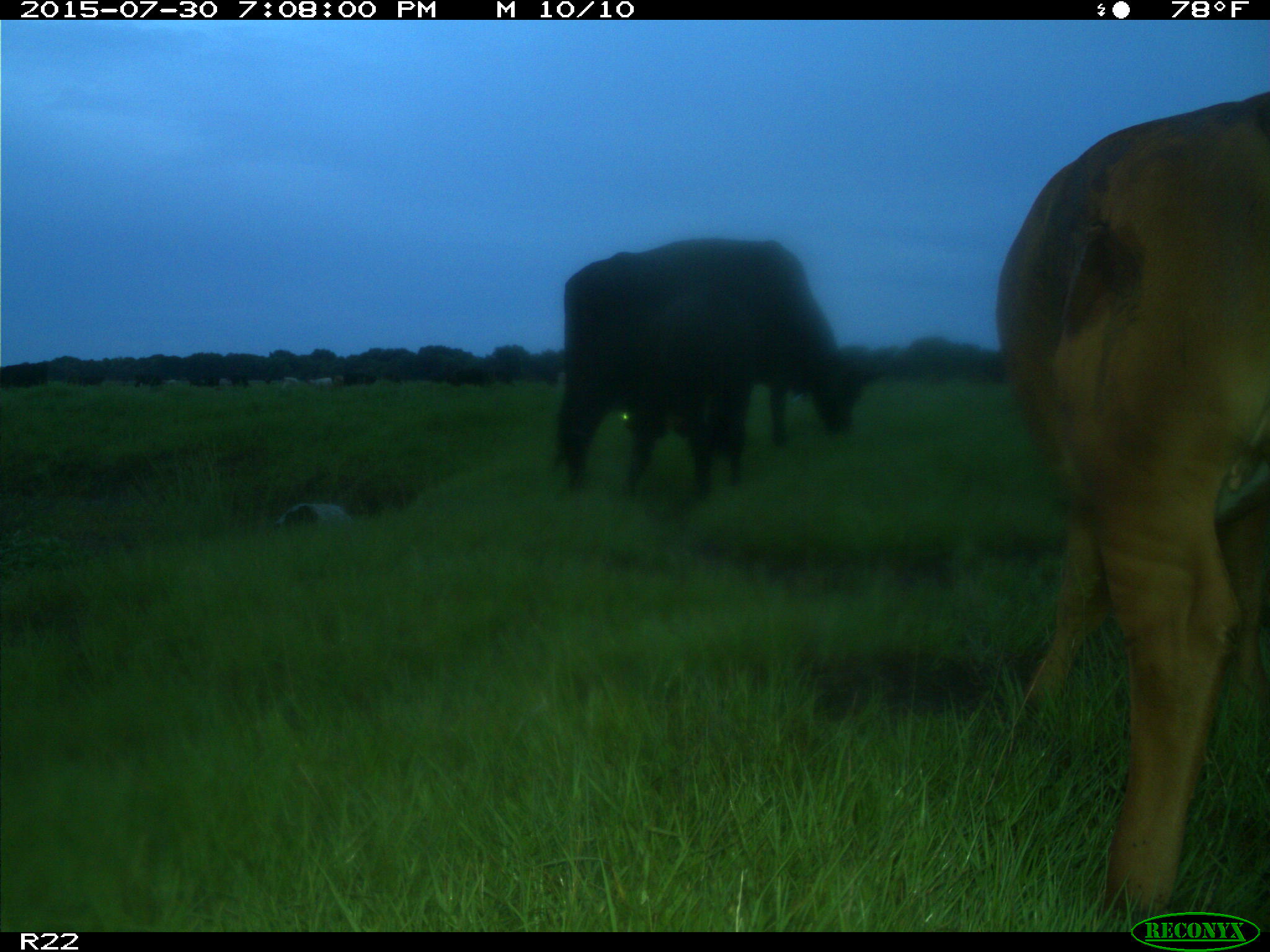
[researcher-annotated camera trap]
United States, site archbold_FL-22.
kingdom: Animalia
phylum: Chordata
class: Mammalia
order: Artiodactyla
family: Bovidae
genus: Bos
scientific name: Bos taurus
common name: domestic cow